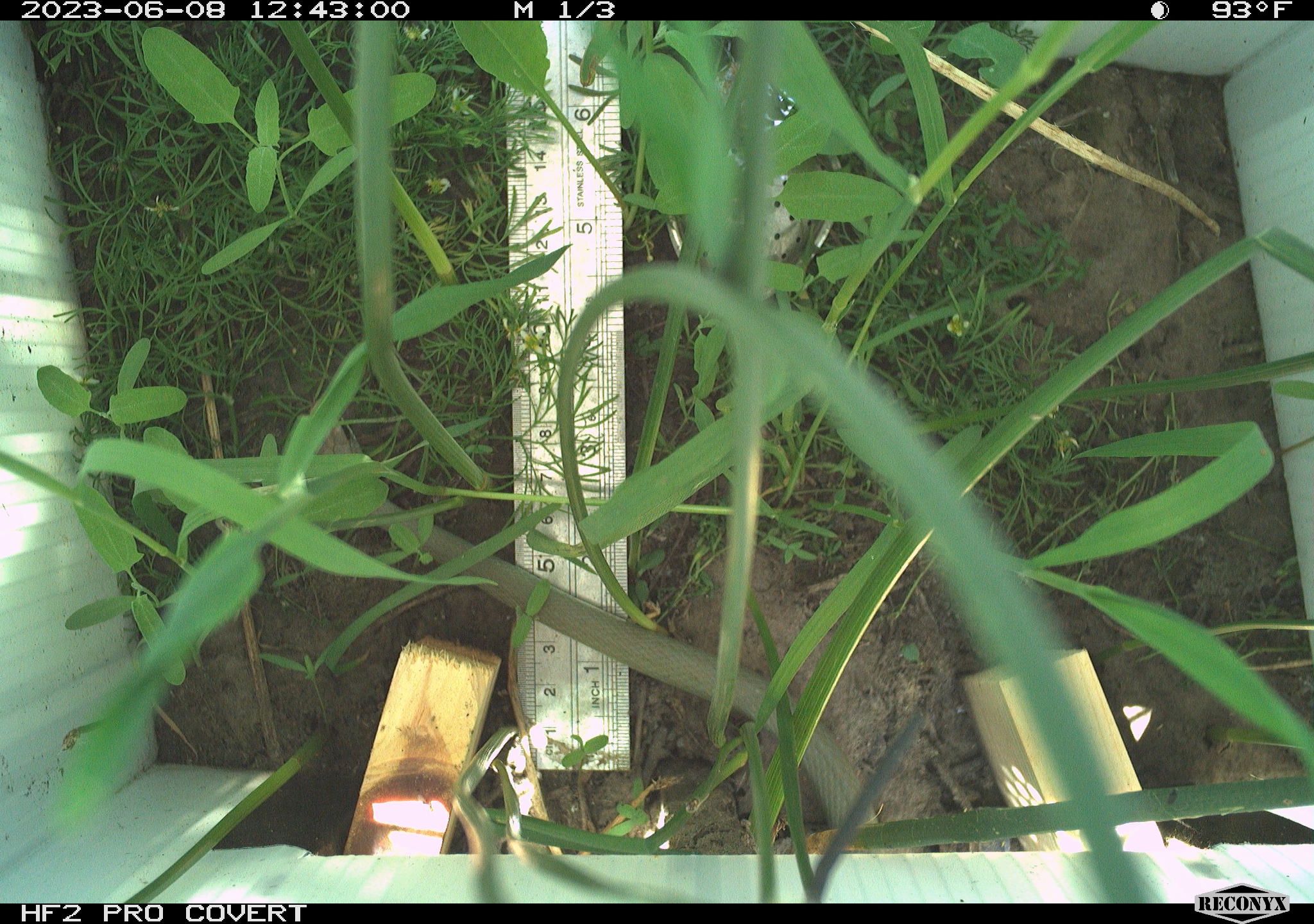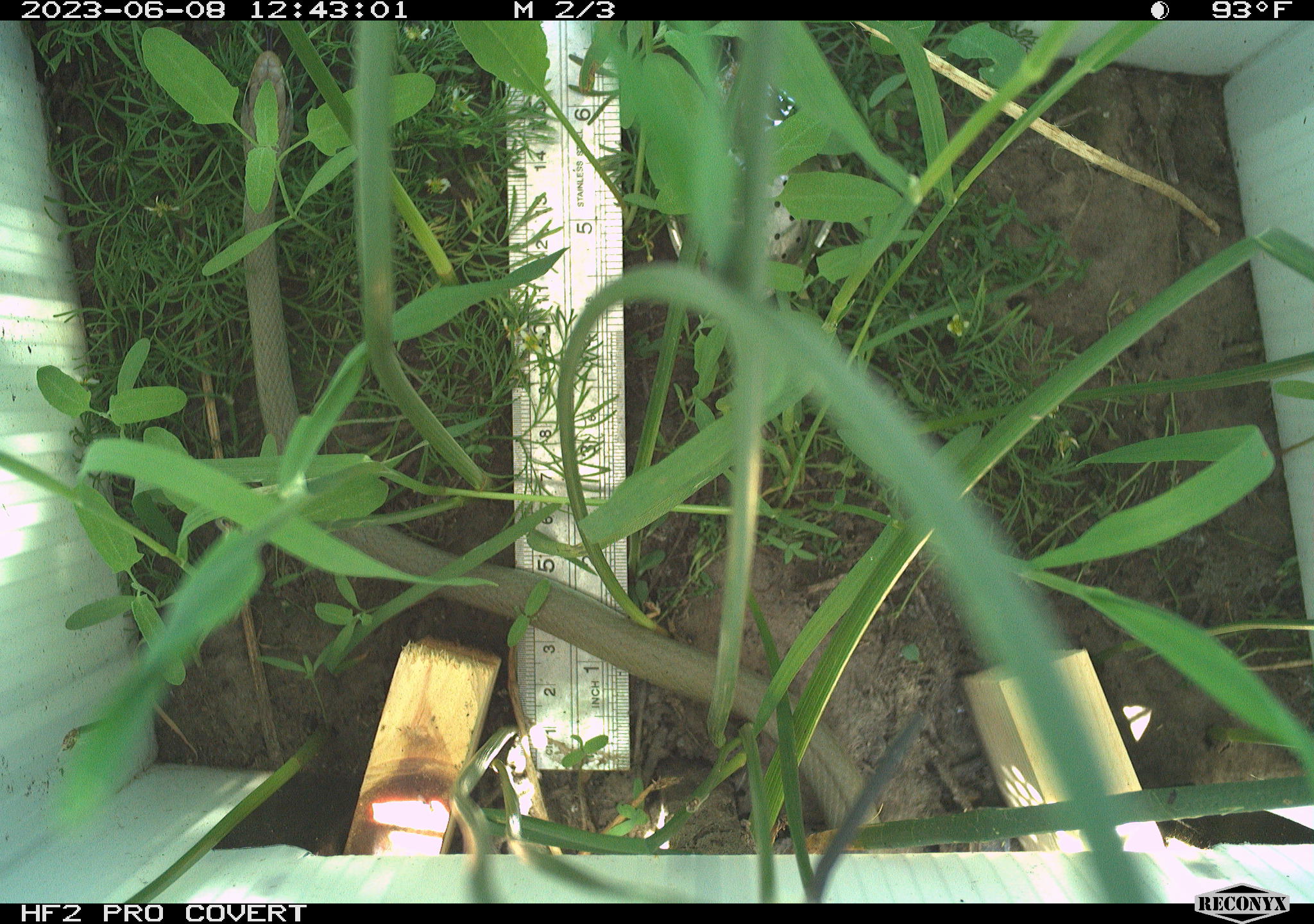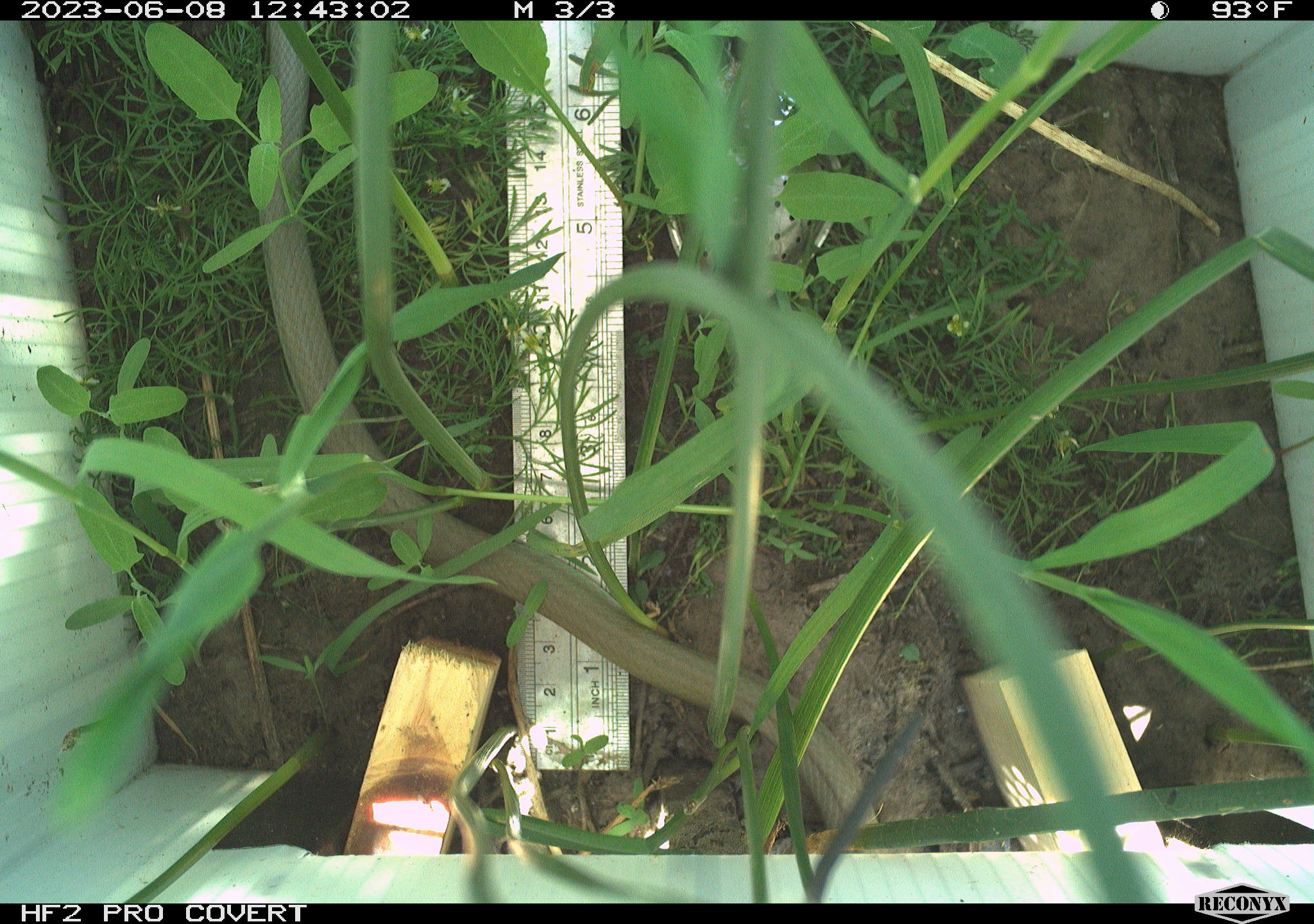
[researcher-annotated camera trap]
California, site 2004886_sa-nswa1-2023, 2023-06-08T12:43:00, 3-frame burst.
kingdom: Animalia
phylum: Chordata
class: Reptilia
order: Squamata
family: Colubridae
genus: Coluber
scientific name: Coluber constrictor mormon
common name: western yellow-bellied racer